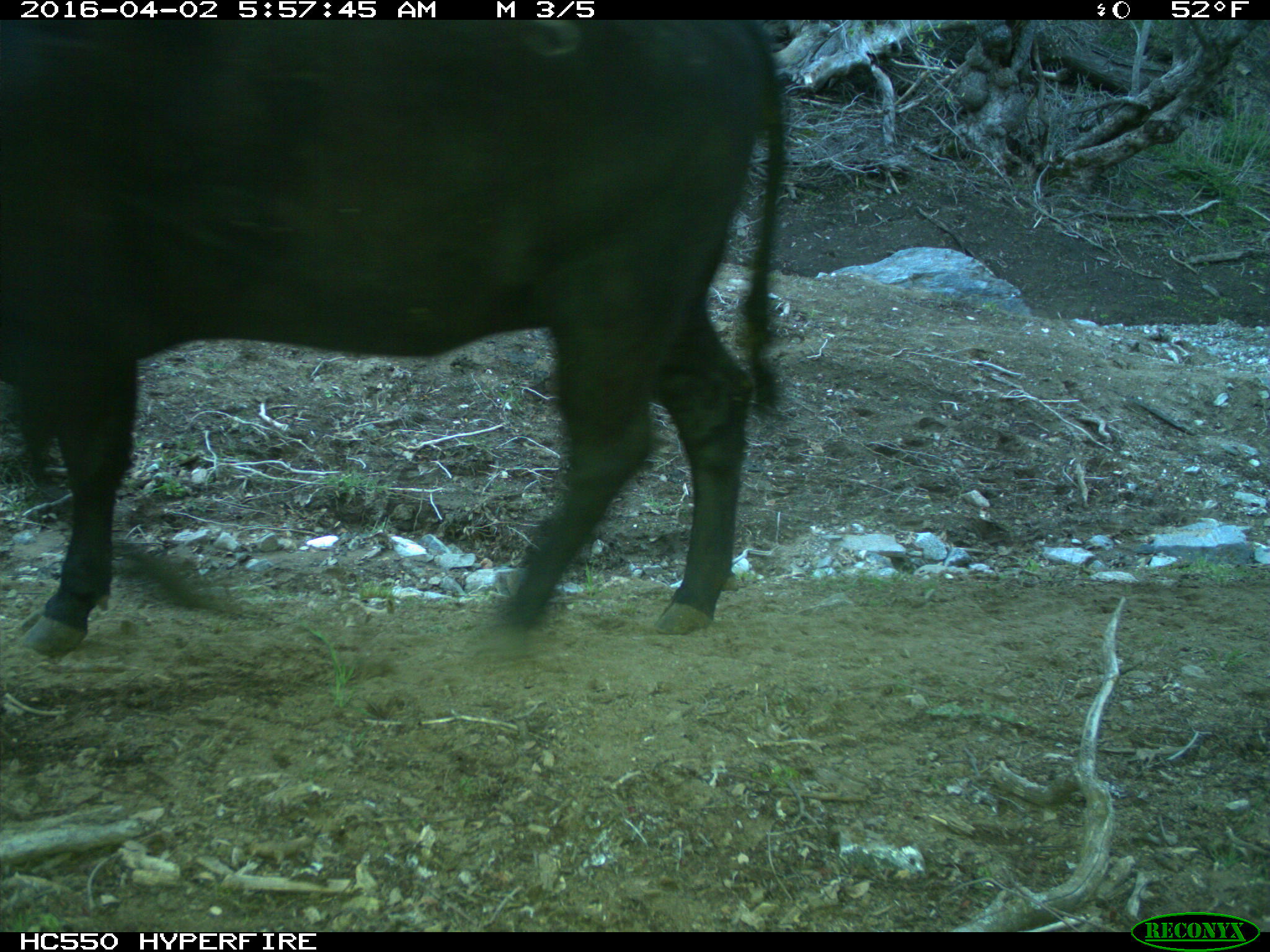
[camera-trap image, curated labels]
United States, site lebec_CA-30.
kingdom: Animalia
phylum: Chordata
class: Mammalia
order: Artiodactyla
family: Bovidae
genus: Bos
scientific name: Bos taurus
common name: domestic cow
Bos taurus (domestic cow).